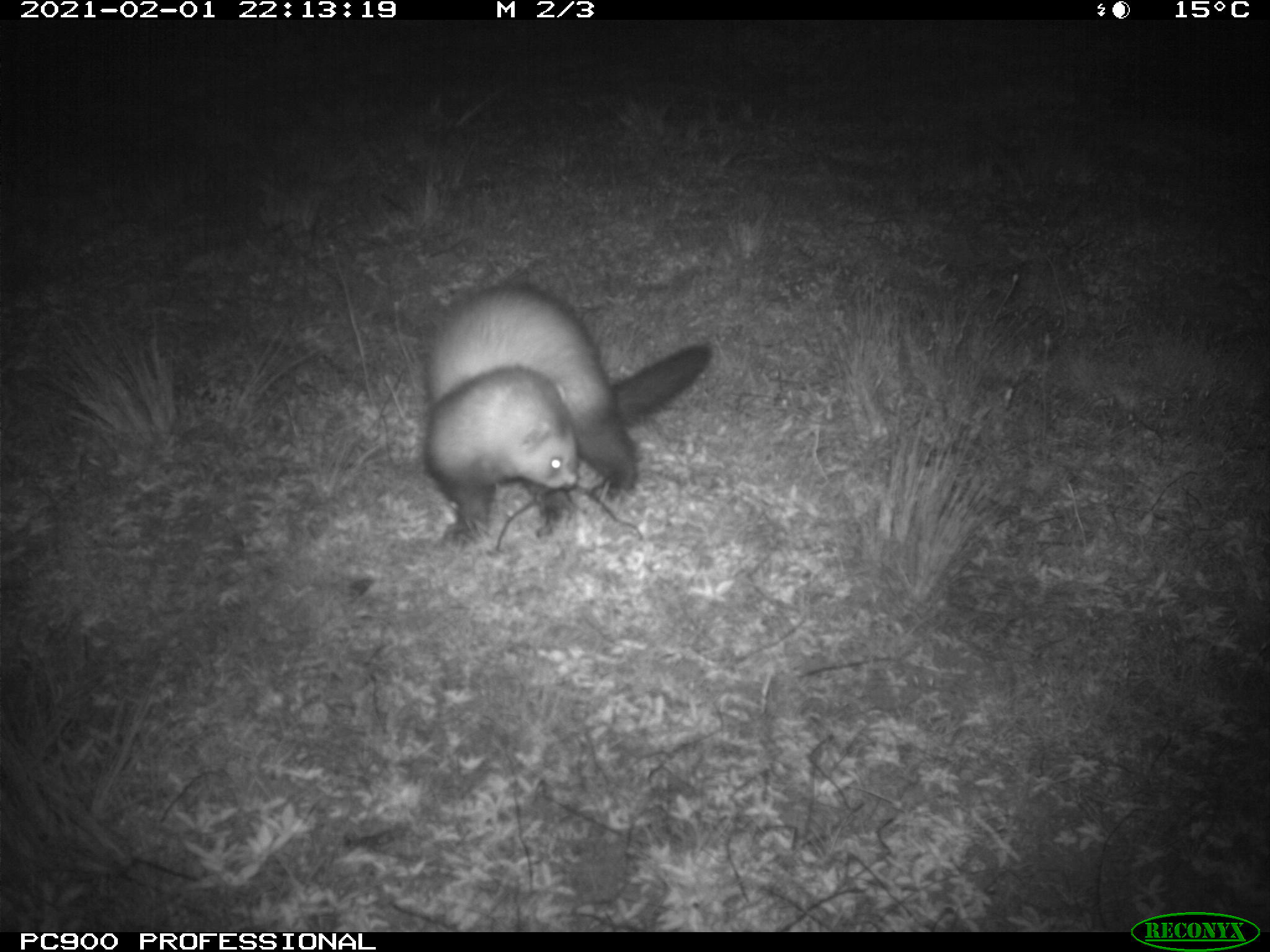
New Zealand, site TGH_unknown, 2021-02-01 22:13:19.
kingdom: Animalia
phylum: Chordata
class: Mammalia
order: Carnivora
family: Mustelidae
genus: Mustela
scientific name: Mustela furo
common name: ferret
Ferret (Mustela furo).